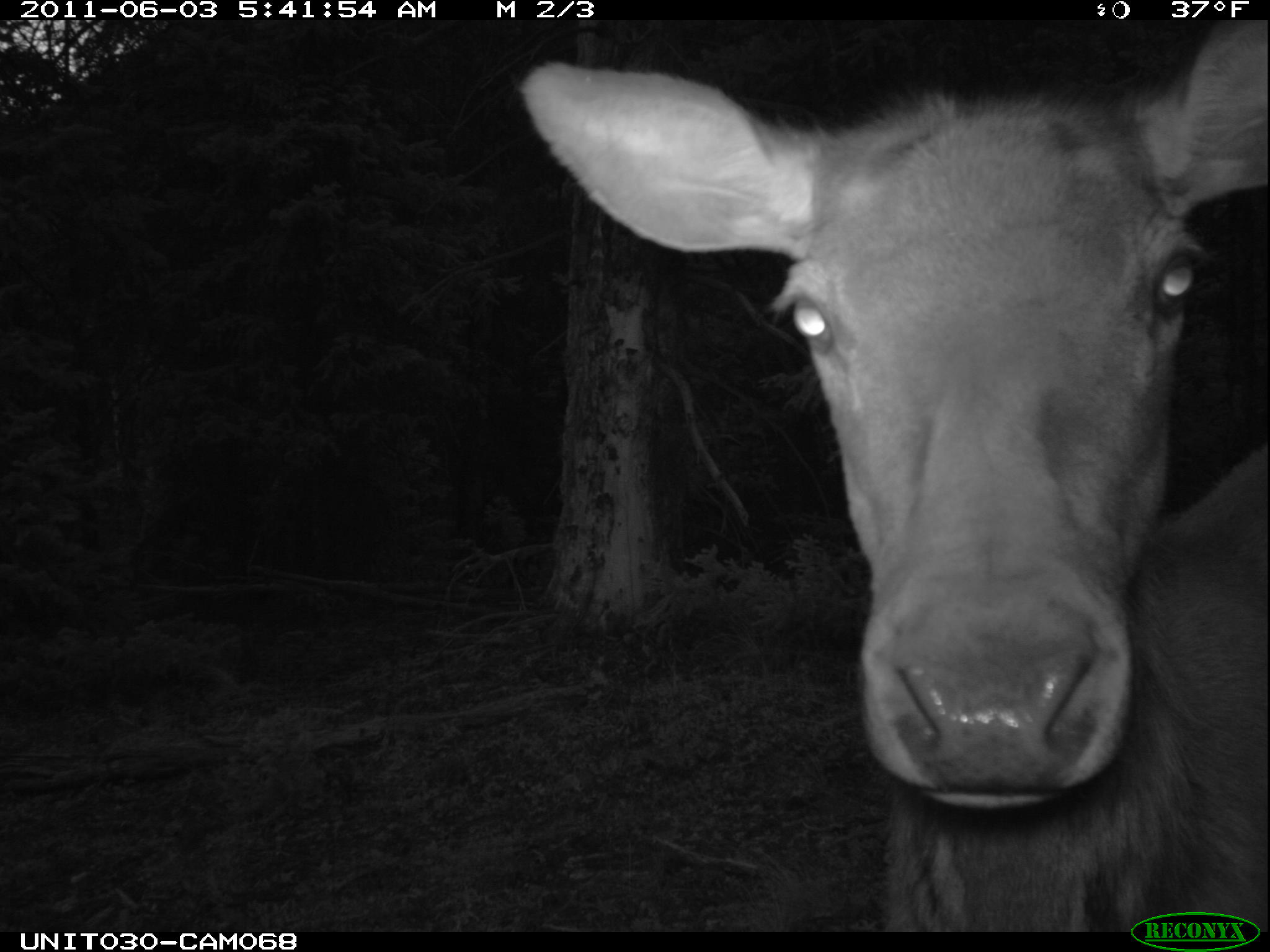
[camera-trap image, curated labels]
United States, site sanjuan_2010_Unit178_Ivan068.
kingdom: Animalia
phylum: Chordata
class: Mammalia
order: Artiodactyla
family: Cervidae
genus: Cervus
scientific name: Cervus elaphus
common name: red deer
Cervus elaphus (red deer).